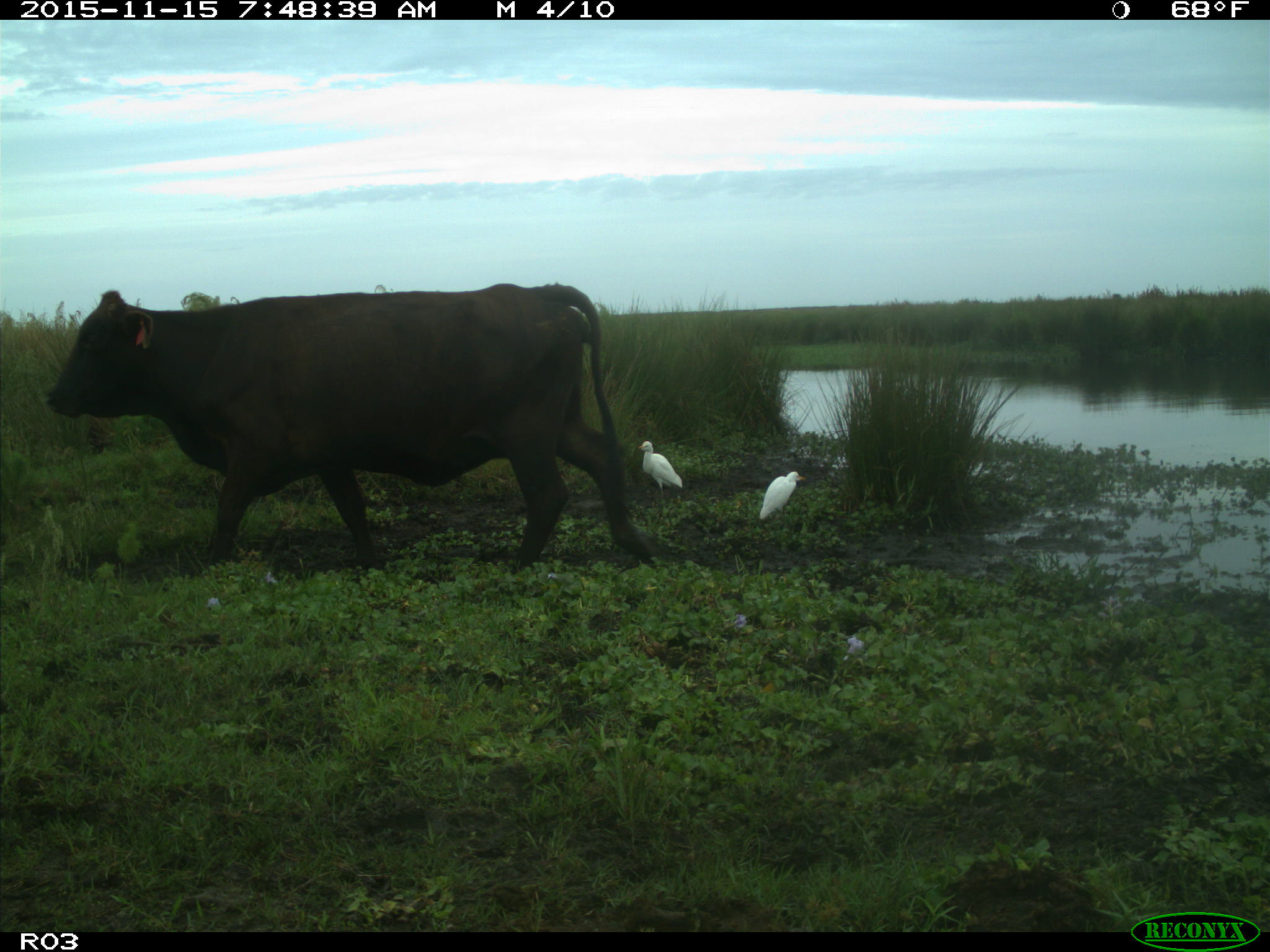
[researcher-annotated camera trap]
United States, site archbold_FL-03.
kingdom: Animalia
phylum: Chordata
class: Mammalia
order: Artiodactyla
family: Bovidae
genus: Bos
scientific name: Bos taurus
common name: domestic cow